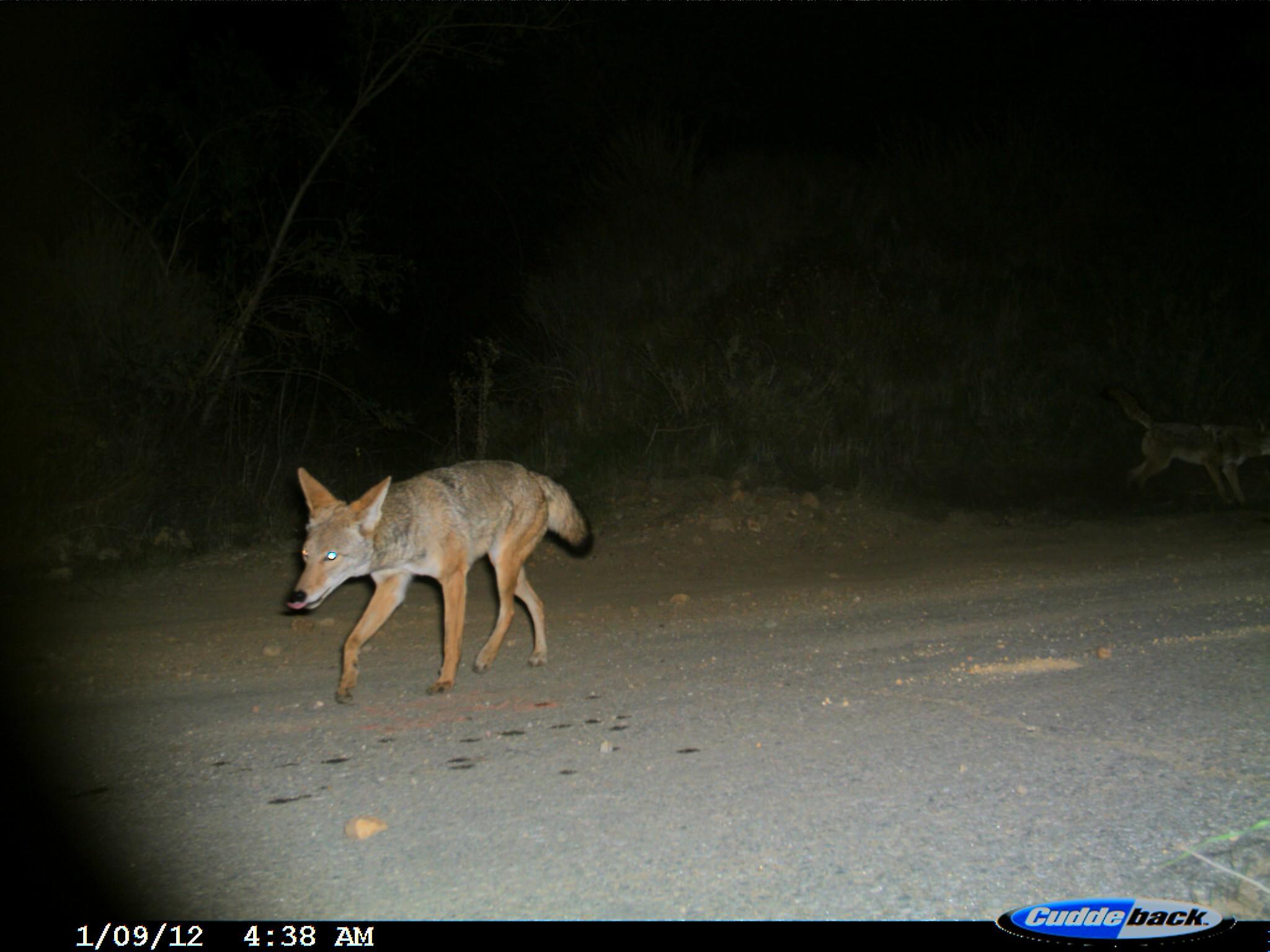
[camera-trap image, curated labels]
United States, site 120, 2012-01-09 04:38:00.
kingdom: Animalia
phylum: Chordata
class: Mammalia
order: Carnivora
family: Canidae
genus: Canis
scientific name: Canis latrans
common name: coyote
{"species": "coyote (Canis latrans)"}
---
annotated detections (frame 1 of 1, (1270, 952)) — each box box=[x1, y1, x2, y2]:
coyote: box=[262, 443, 600, 716]